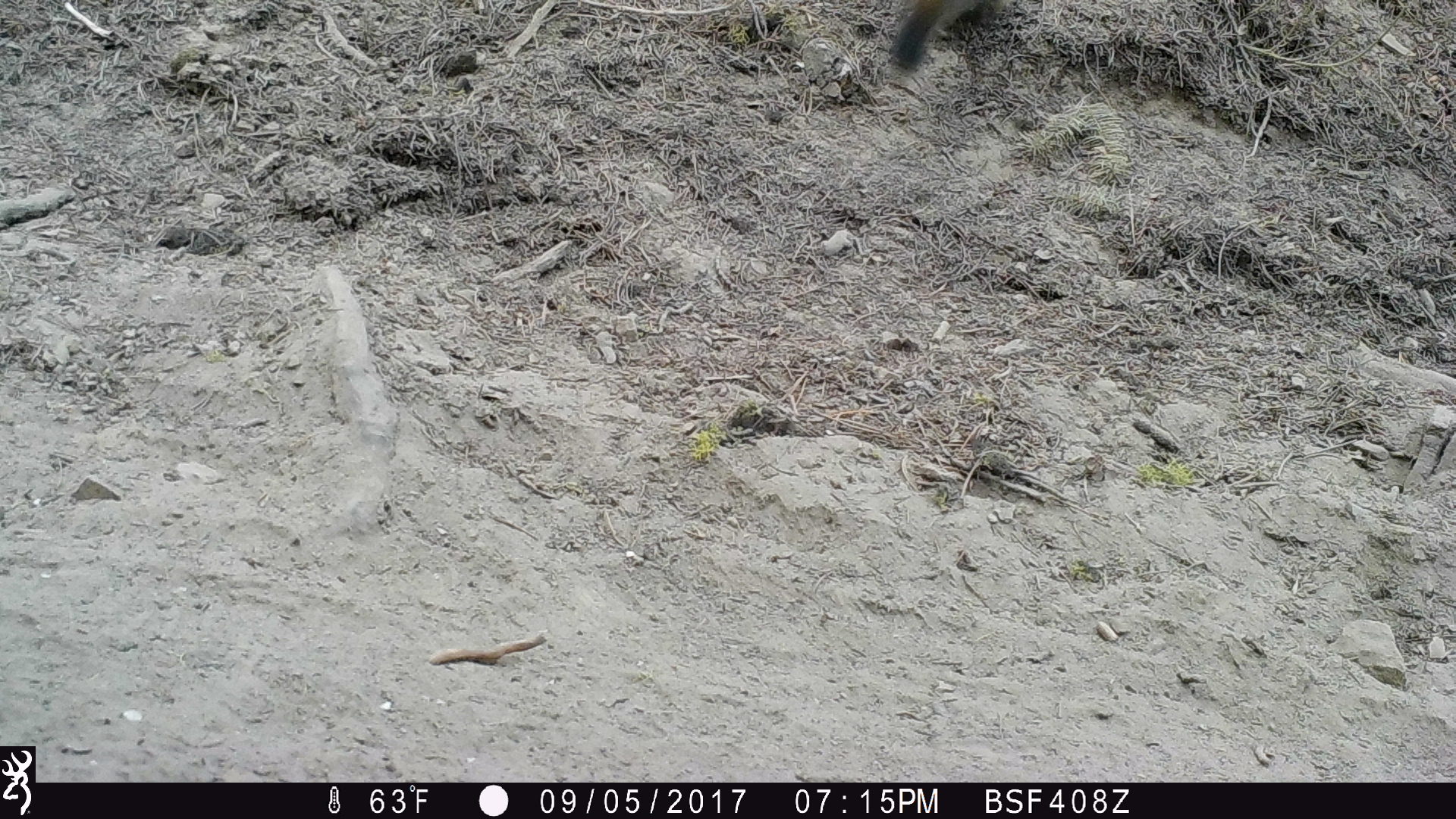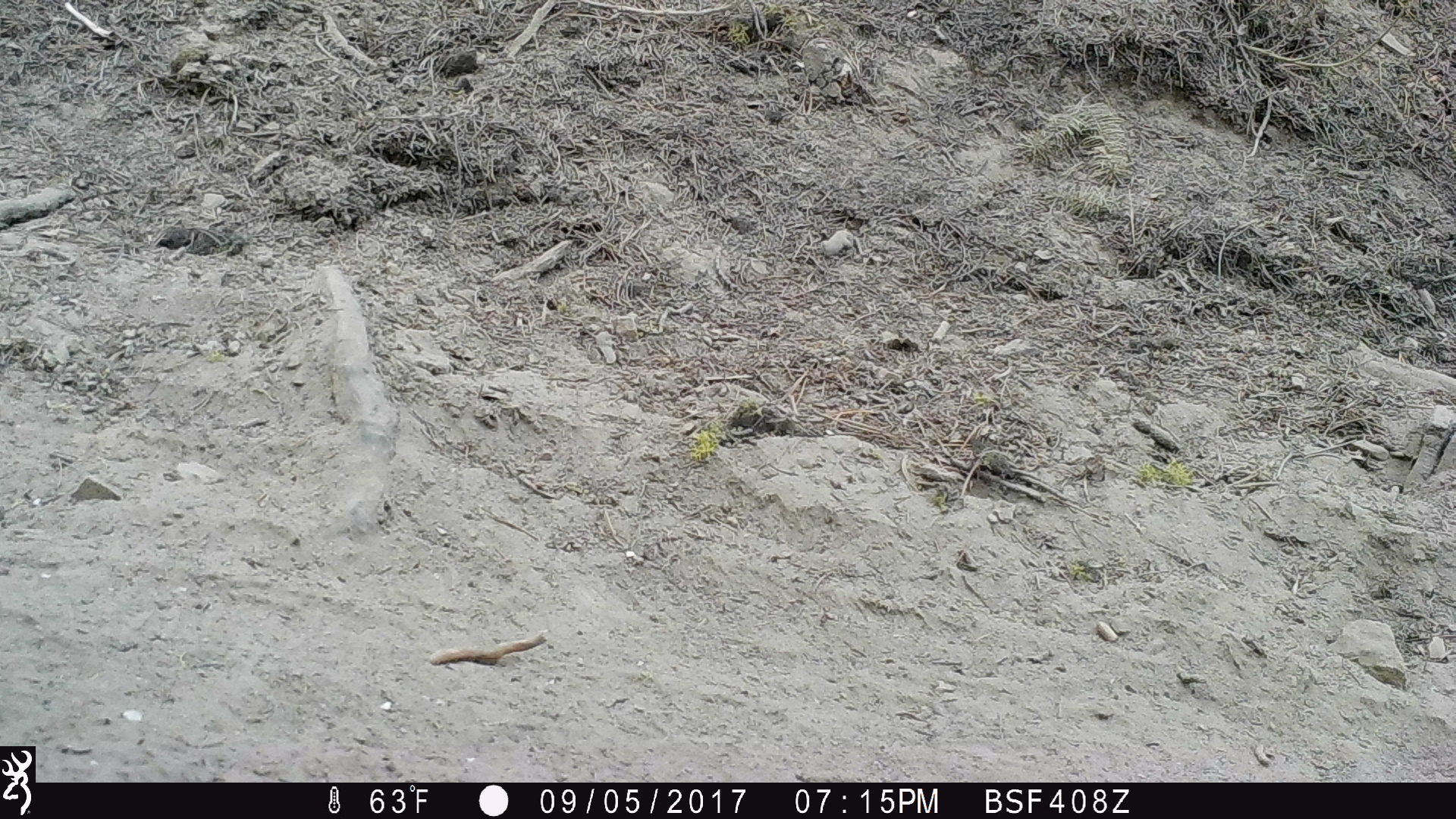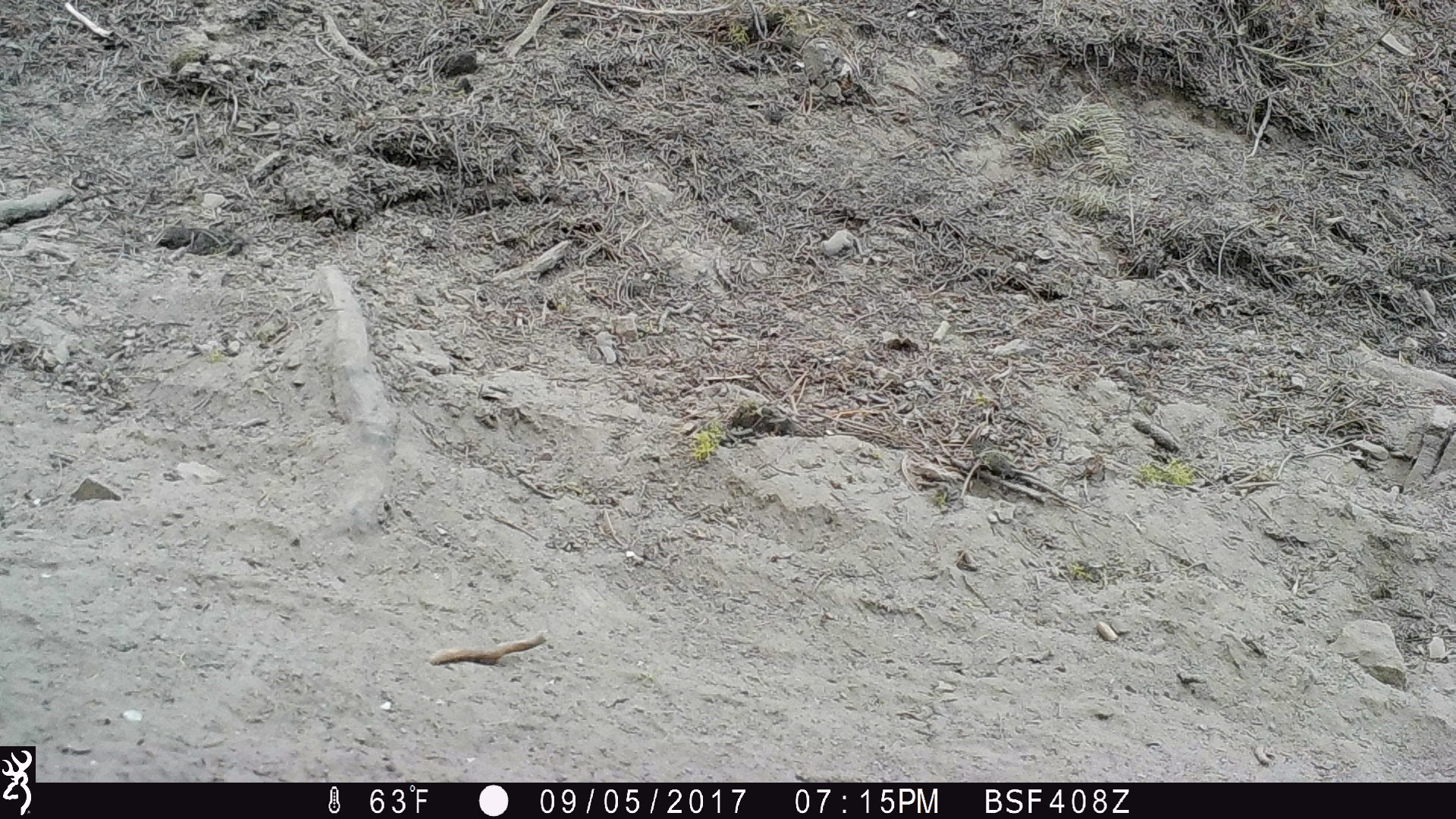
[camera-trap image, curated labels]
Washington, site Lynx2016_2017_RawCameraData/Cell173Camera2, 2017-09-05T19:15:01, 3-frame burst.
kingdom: Animalia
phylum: Chordata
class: Mammalia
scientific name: Mammalia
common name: small mammal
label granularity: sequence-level